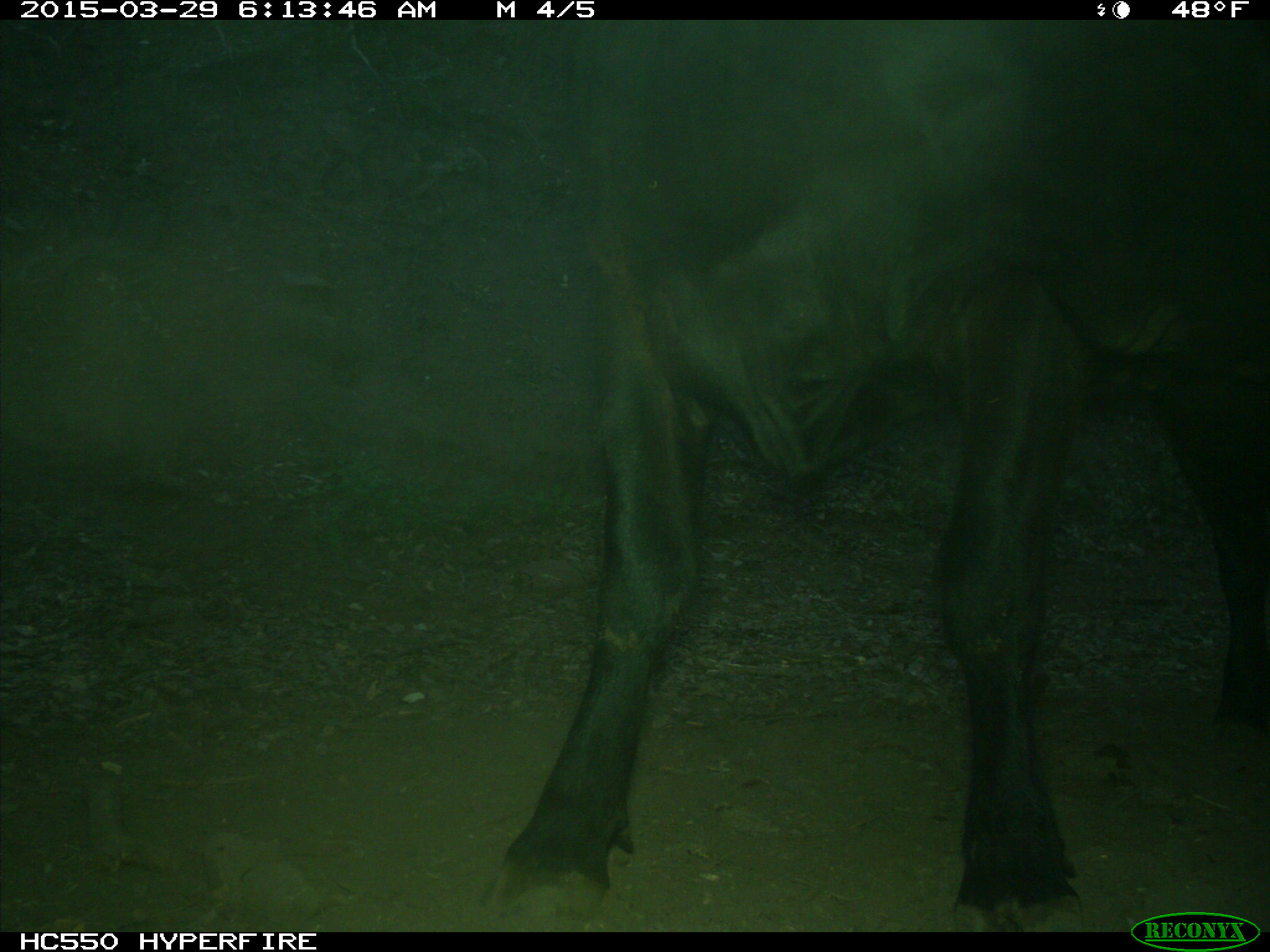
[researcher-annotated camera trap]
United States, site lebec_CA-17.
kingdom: Animalia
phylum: Chordata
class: Mammalia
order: Artiodactyla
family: Bovidae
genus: Bos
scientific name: Bos taurus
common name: domestic cow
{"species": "Bos taurus (domestic cow)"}